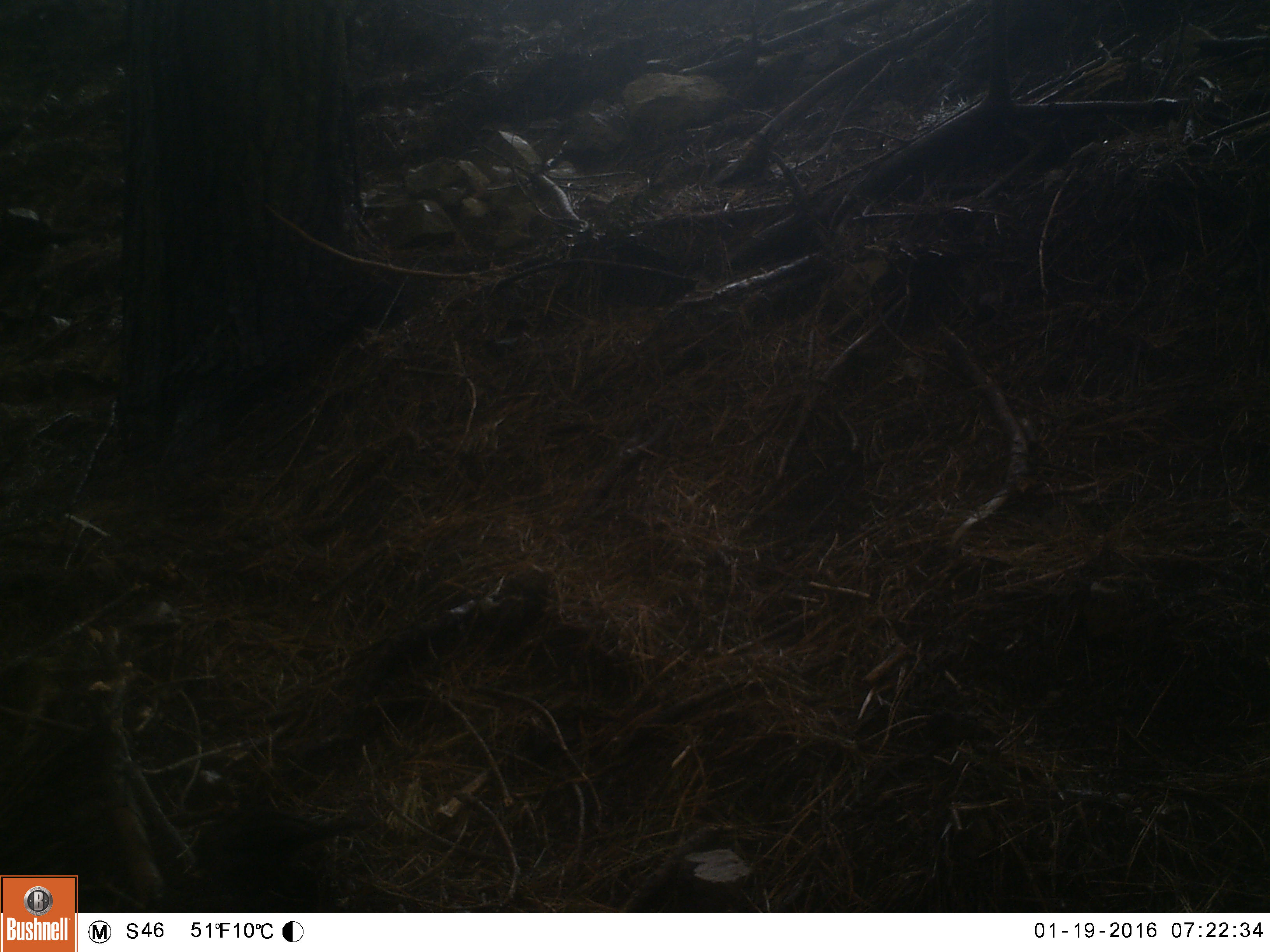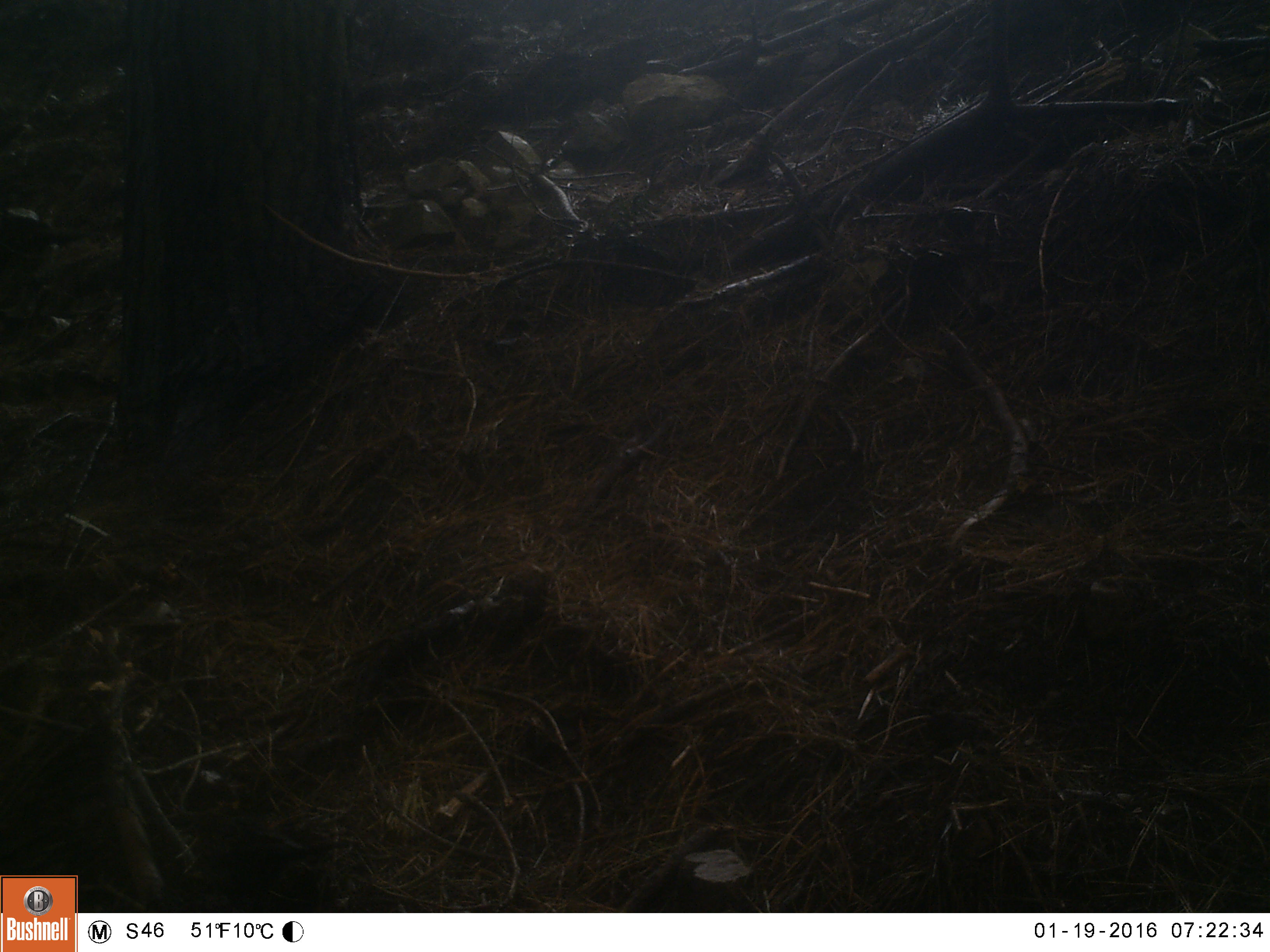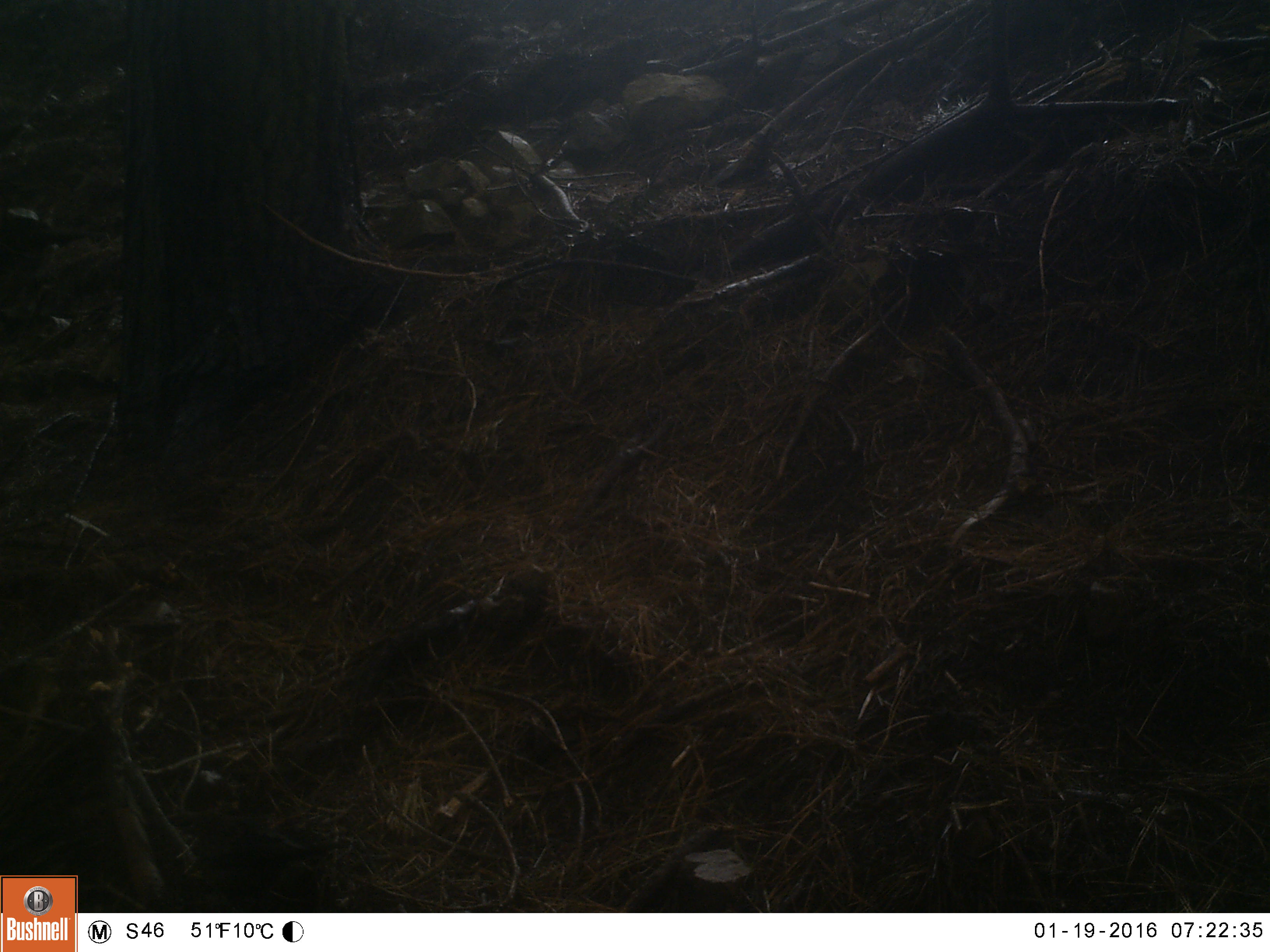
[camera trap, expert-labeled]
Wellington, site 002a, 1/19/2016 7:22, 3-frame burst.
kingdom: Animalia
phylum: Chordata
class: Aves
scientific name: Aves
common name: bird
Bird (Aves).